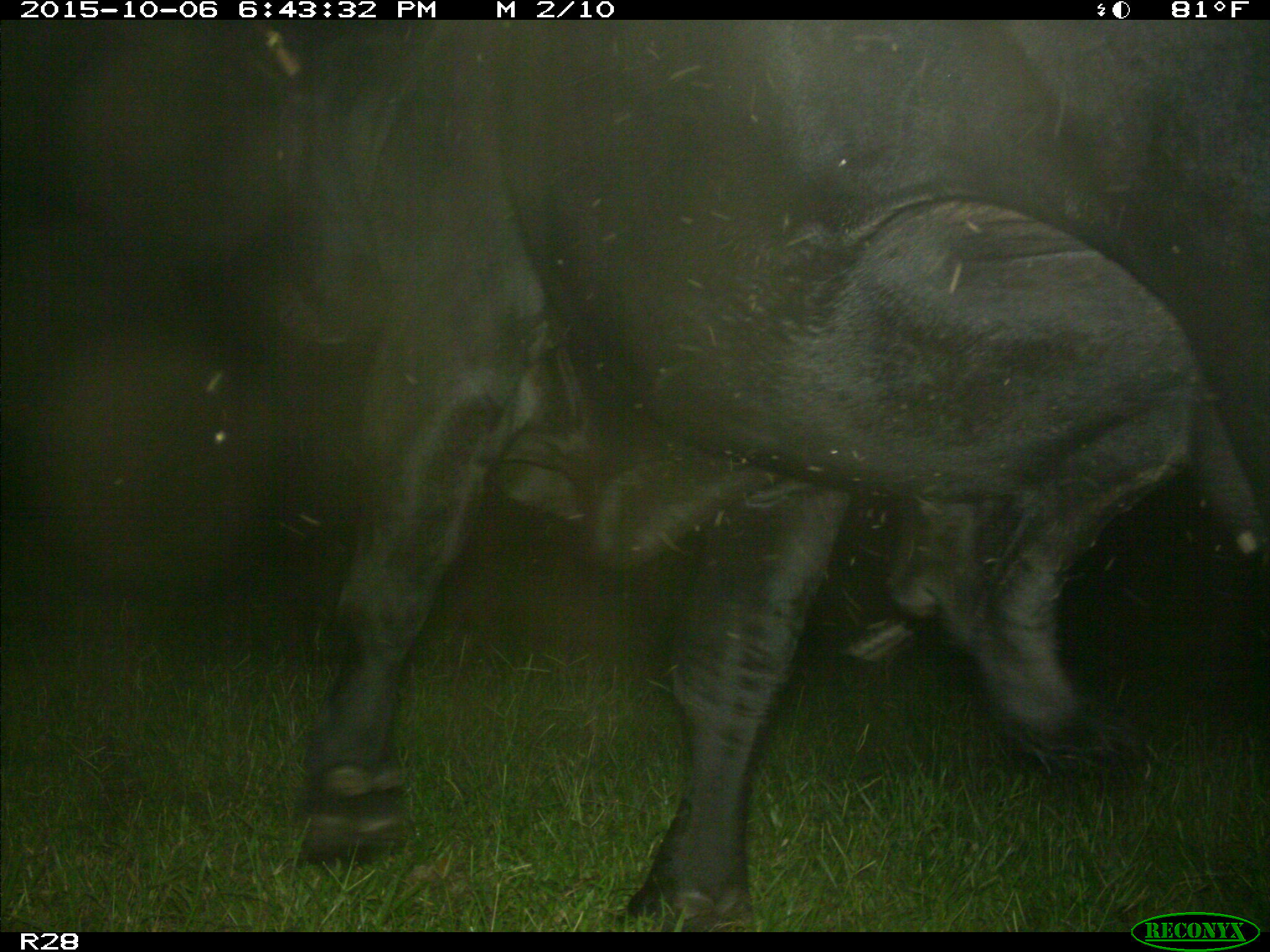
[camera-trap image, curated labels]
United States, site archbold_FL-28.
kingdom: Animalia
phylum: Chordata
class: Mammalia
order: Artiodactyla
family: Bovidae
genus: Bos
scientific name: Bos taurus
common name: domestic cow